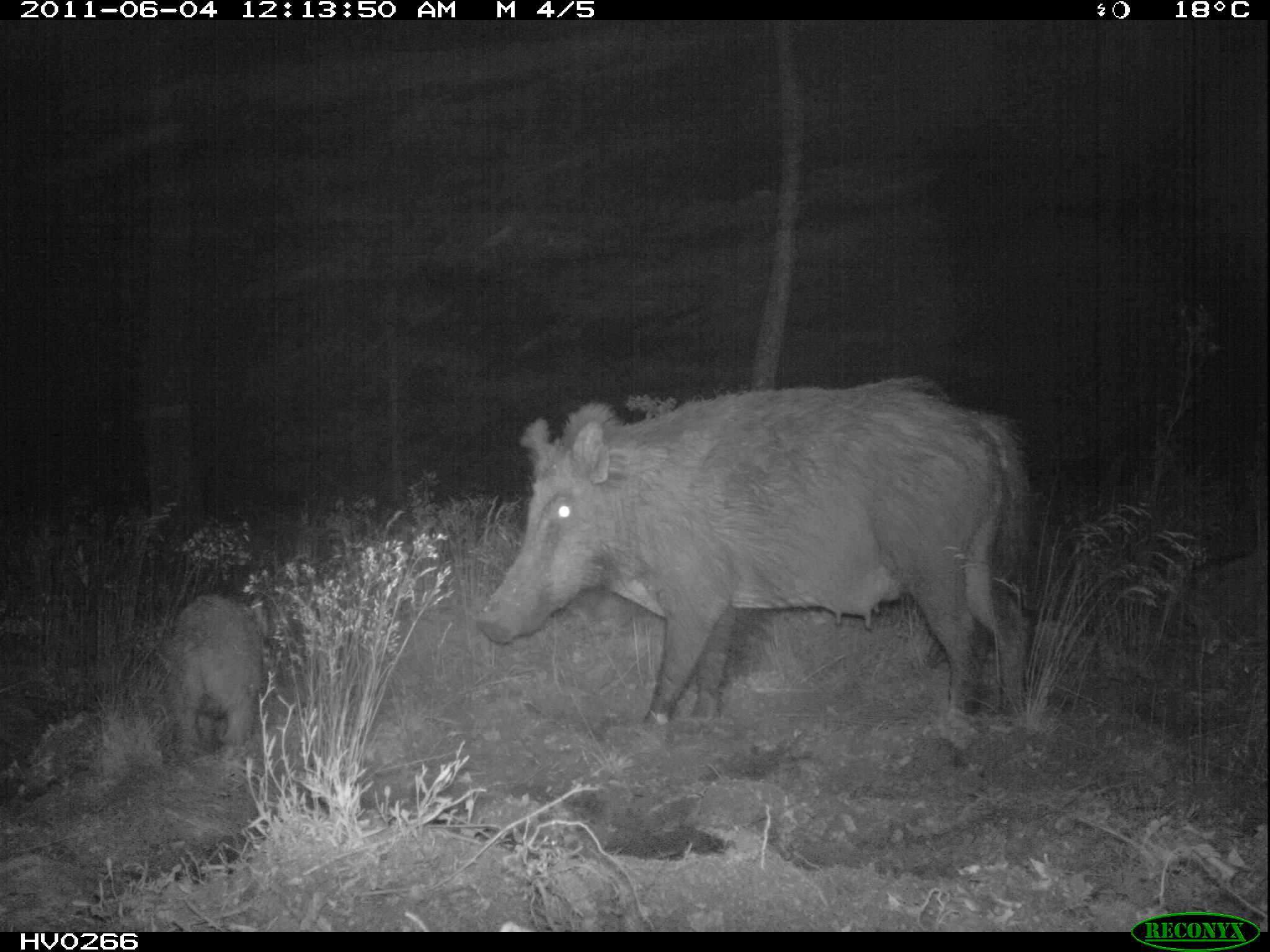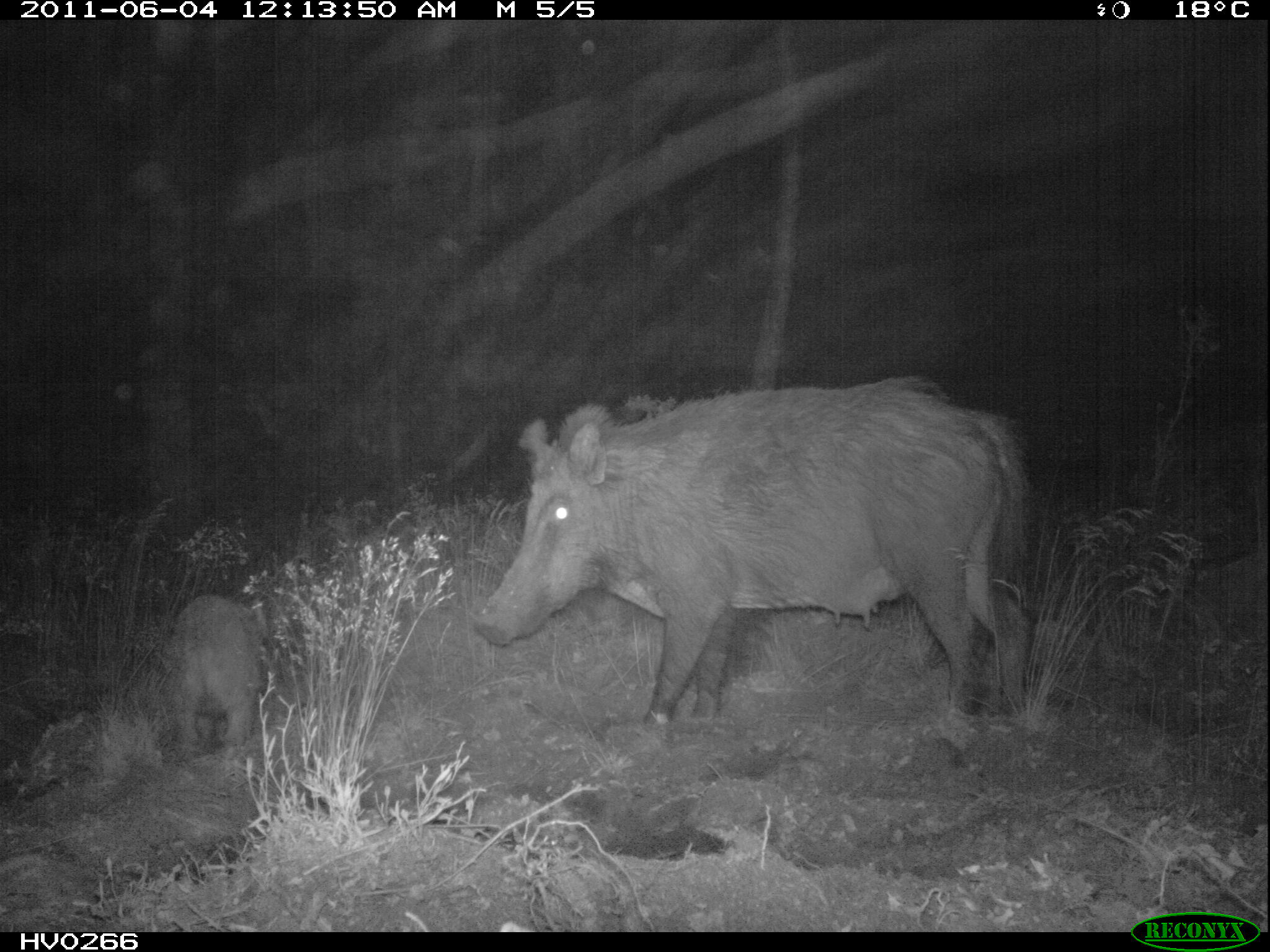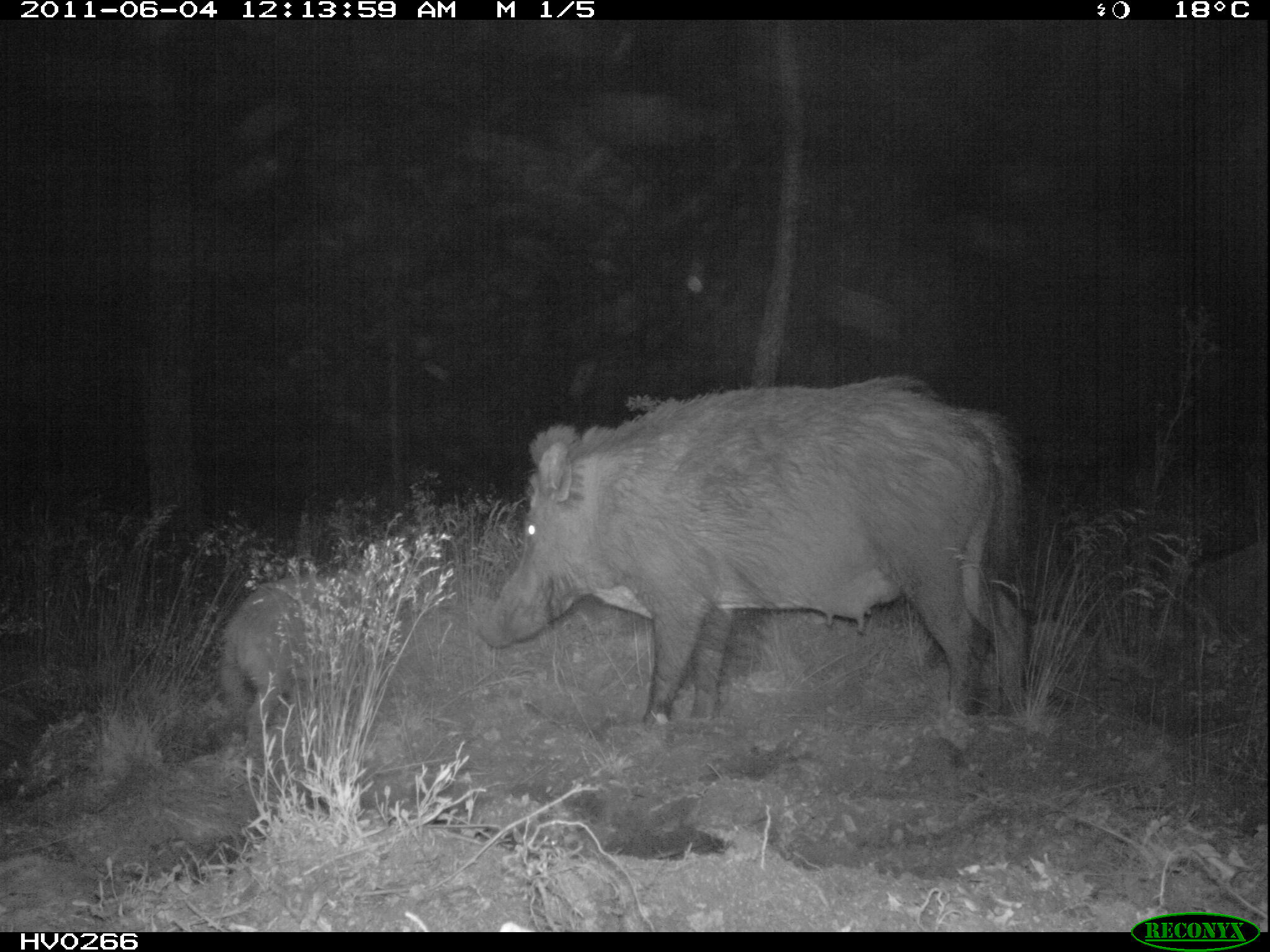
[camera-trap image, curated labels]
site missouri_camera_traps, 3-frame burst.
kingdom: Animalia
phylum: Chordata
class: Mammalia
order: Artiodactyla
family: Suidae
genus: Sus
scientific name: Sus scrofa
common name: wild boar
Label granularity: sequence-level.